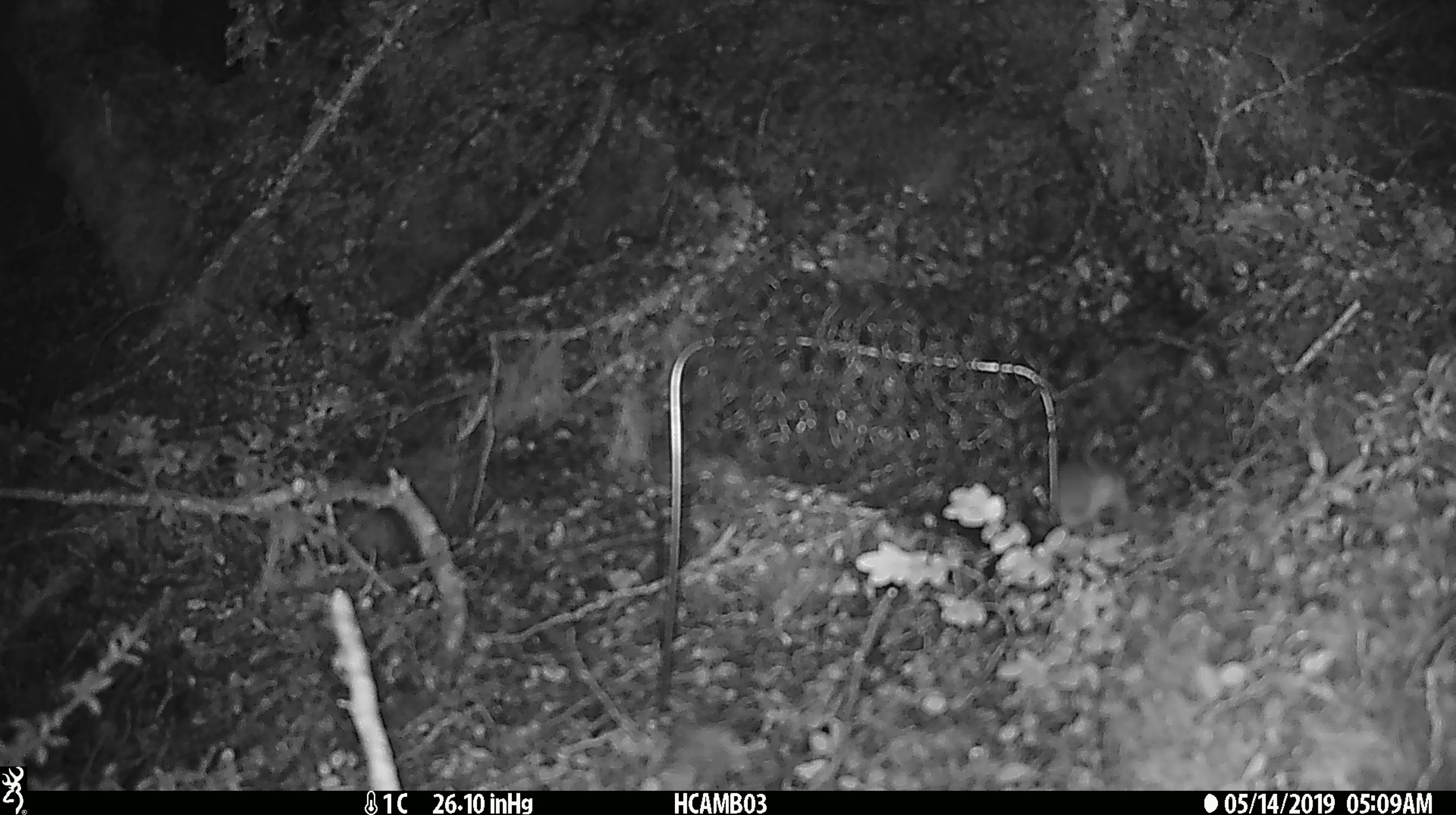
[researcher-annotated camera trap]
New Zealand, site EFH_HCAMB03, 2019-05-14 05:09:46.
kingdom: Animalia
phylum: Chordata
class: Mammalia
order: Rodentia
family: Muridae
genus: Mus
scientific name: Mus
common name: mouse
Mouse (Mus).